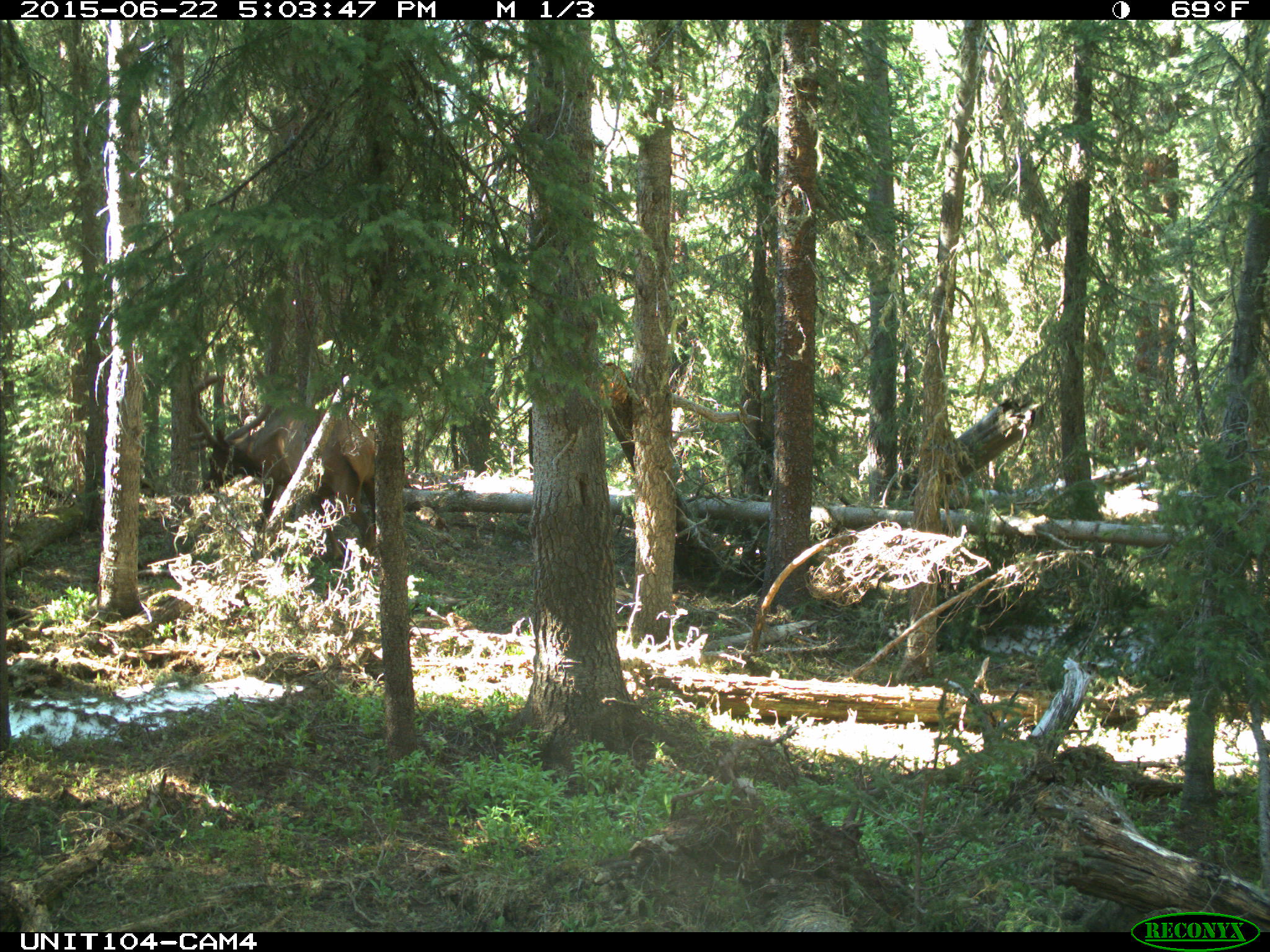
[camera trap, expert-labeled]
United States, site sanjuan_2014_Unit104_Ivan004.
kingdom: Animalia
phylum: Chordata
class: Mammalia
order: Artiodactyla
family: Cervidae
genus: Cervus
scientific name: Cervus elaphus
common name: red deer